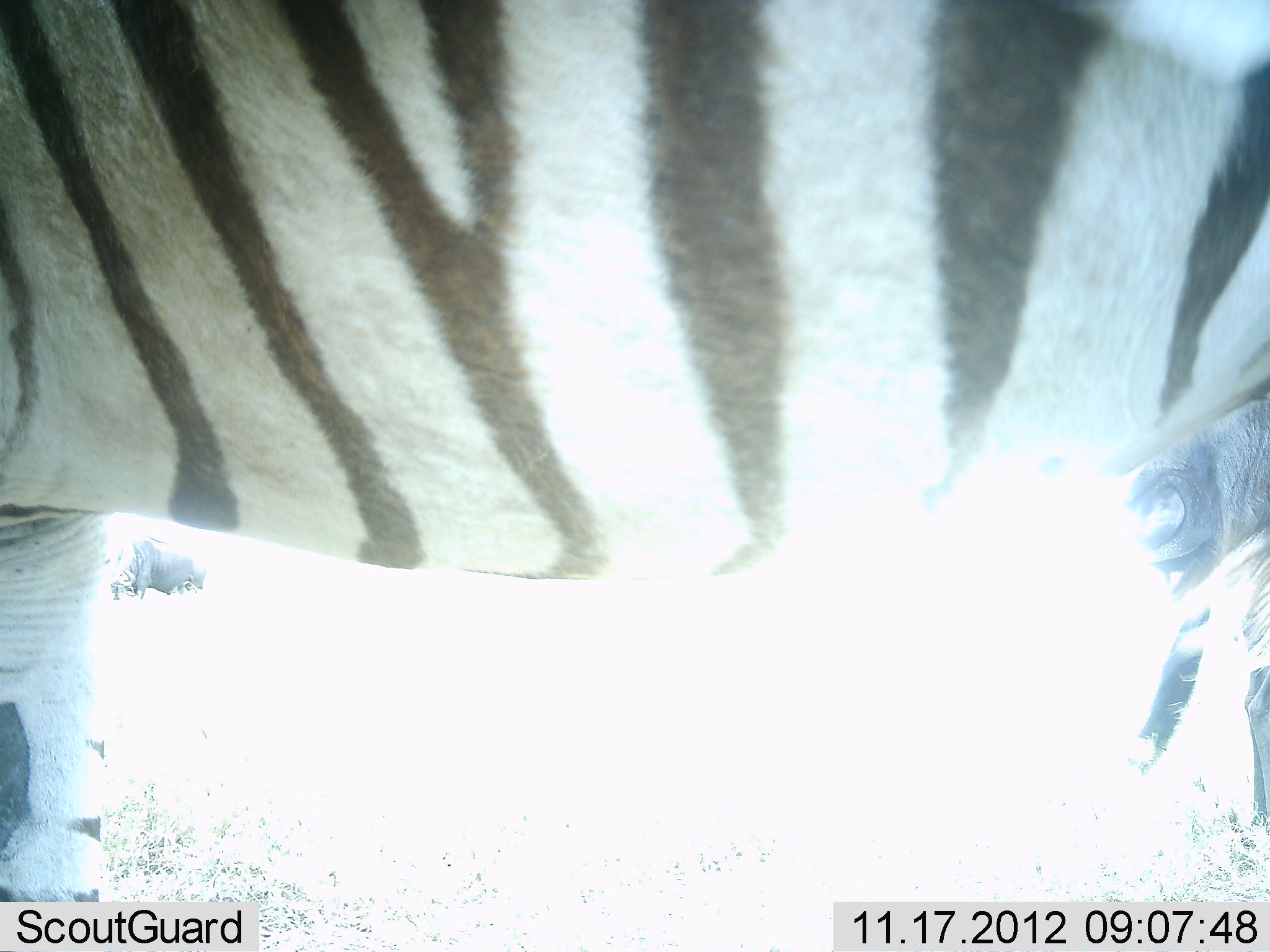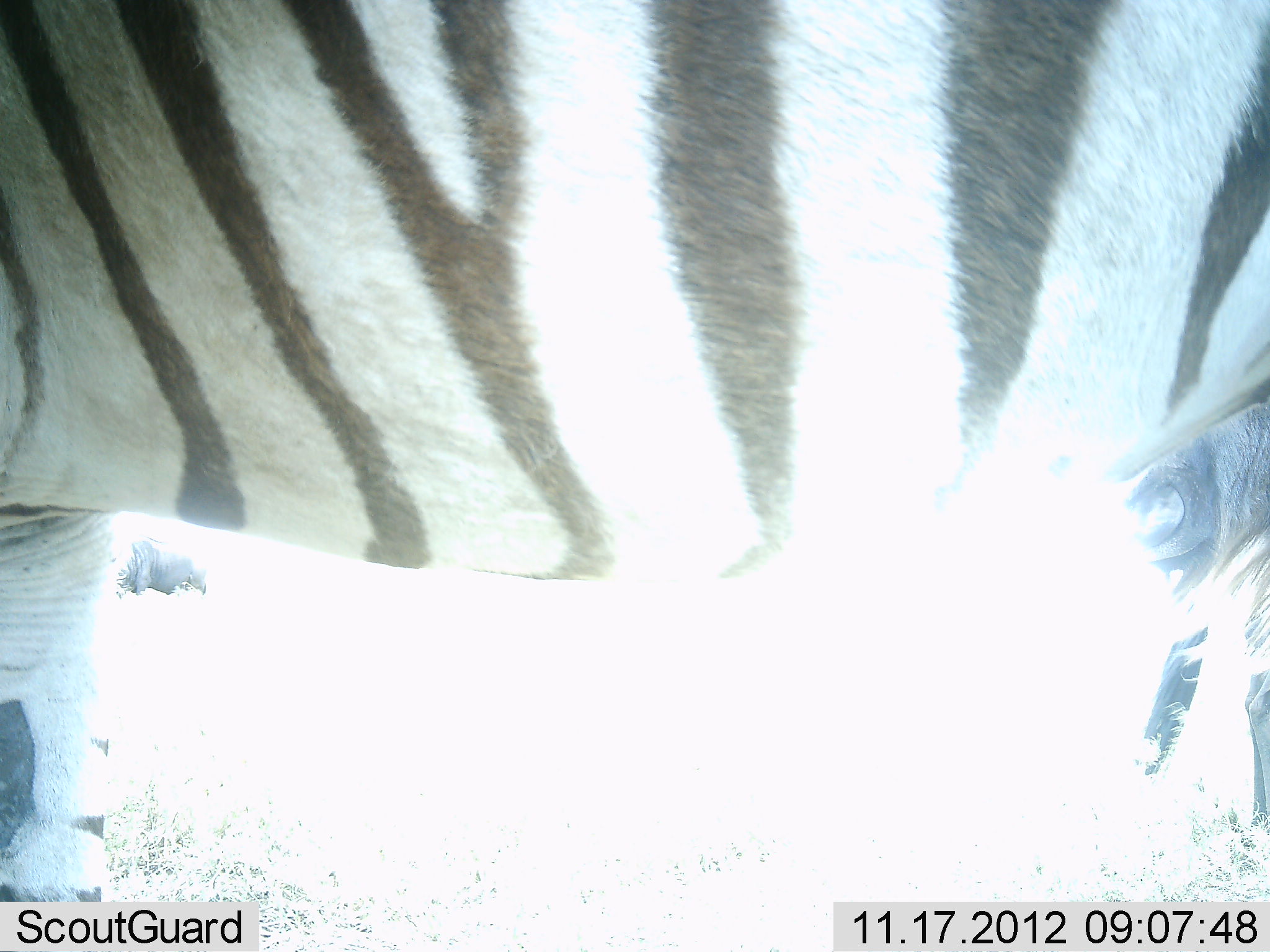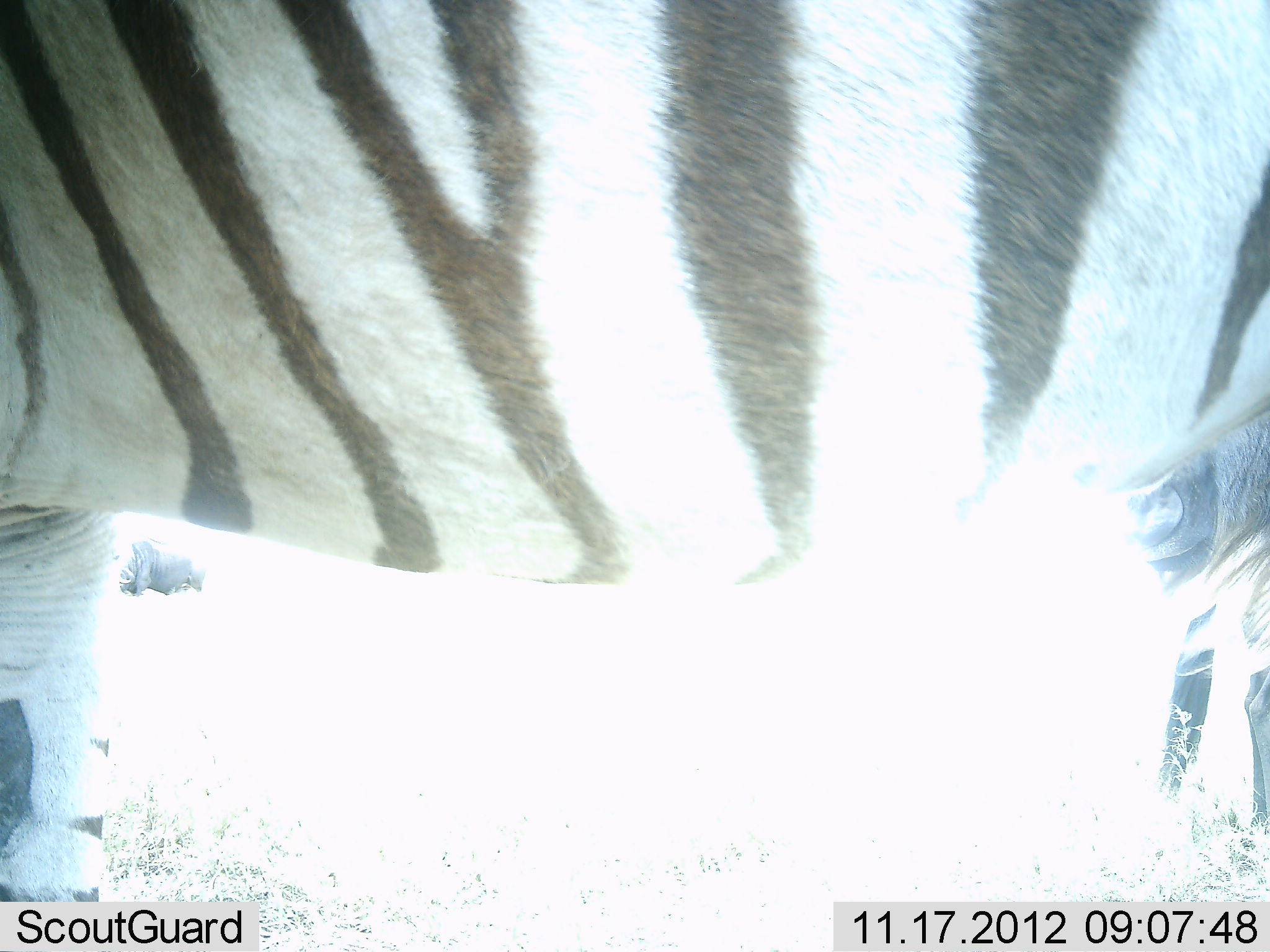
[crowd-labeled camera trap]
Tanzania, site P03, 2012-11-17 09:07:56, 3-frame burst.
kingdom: Animalia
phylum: Chordata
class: Mammalia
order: Perissodactyla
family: Equidae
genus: Equus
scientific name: Equus quagga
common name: plains zebra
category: zebra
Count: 1.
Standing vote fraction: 94%.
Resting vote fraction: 0%.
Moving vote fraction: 0%.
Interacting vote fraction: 0%.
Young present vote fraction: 0%.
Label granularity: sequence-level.